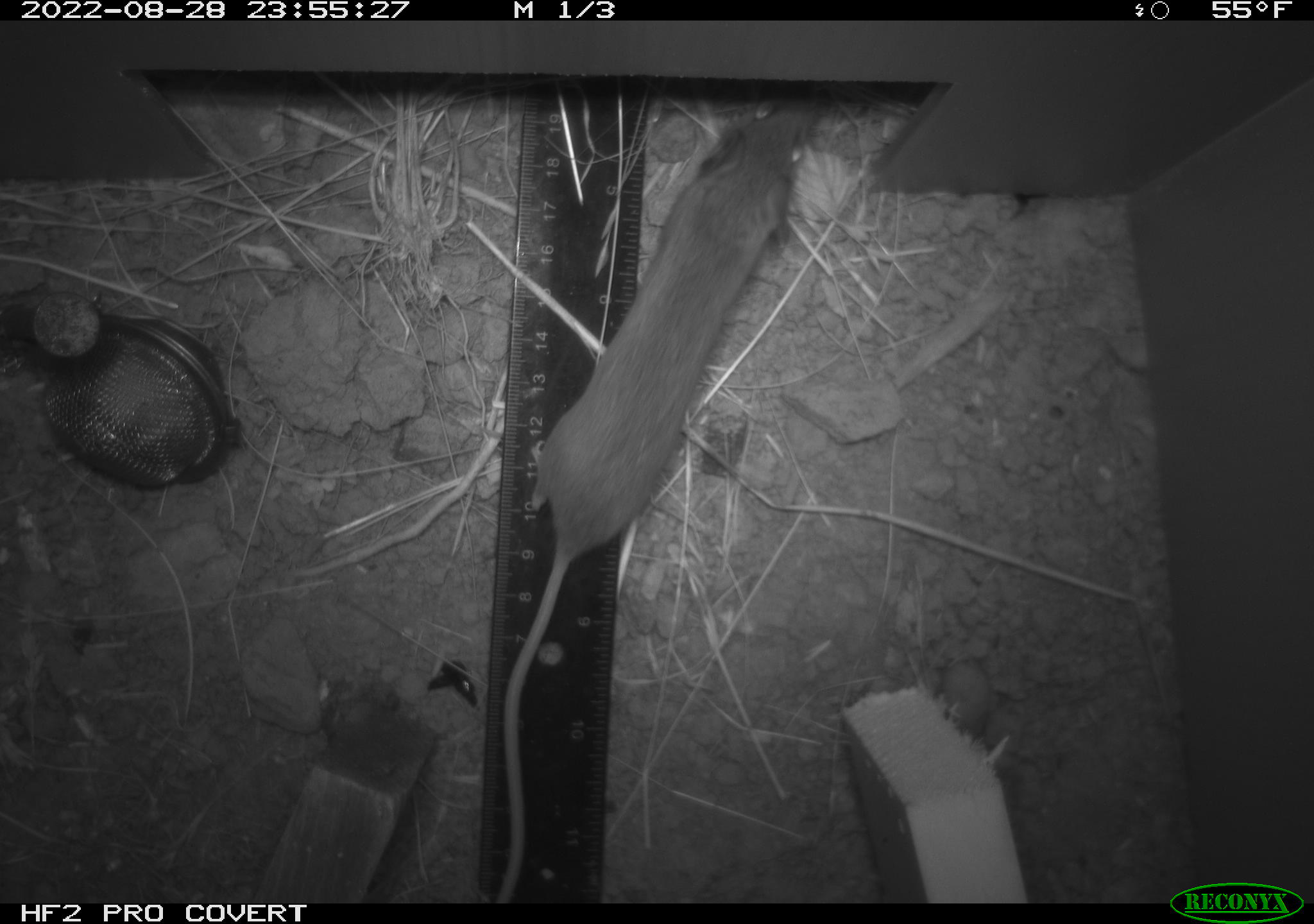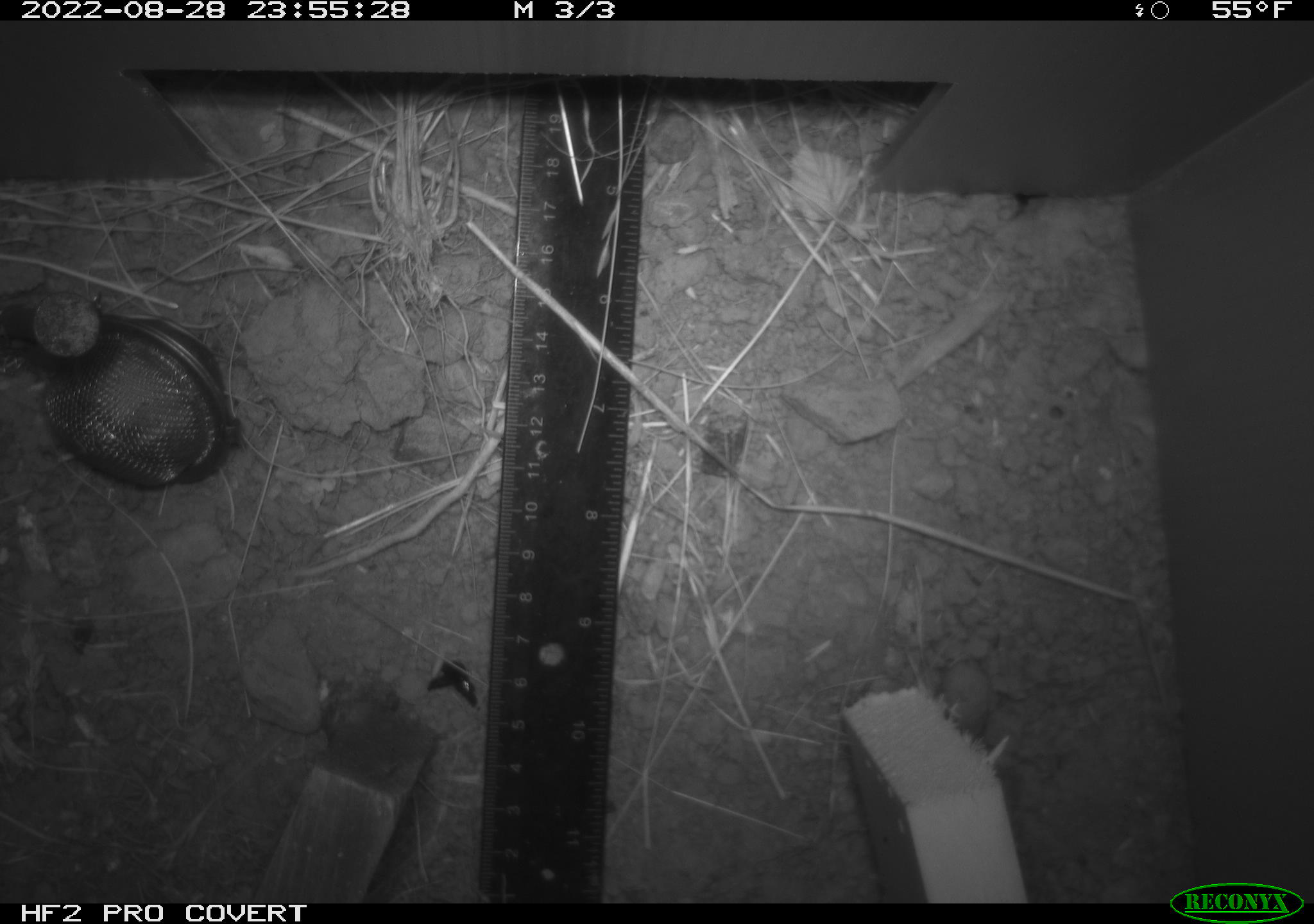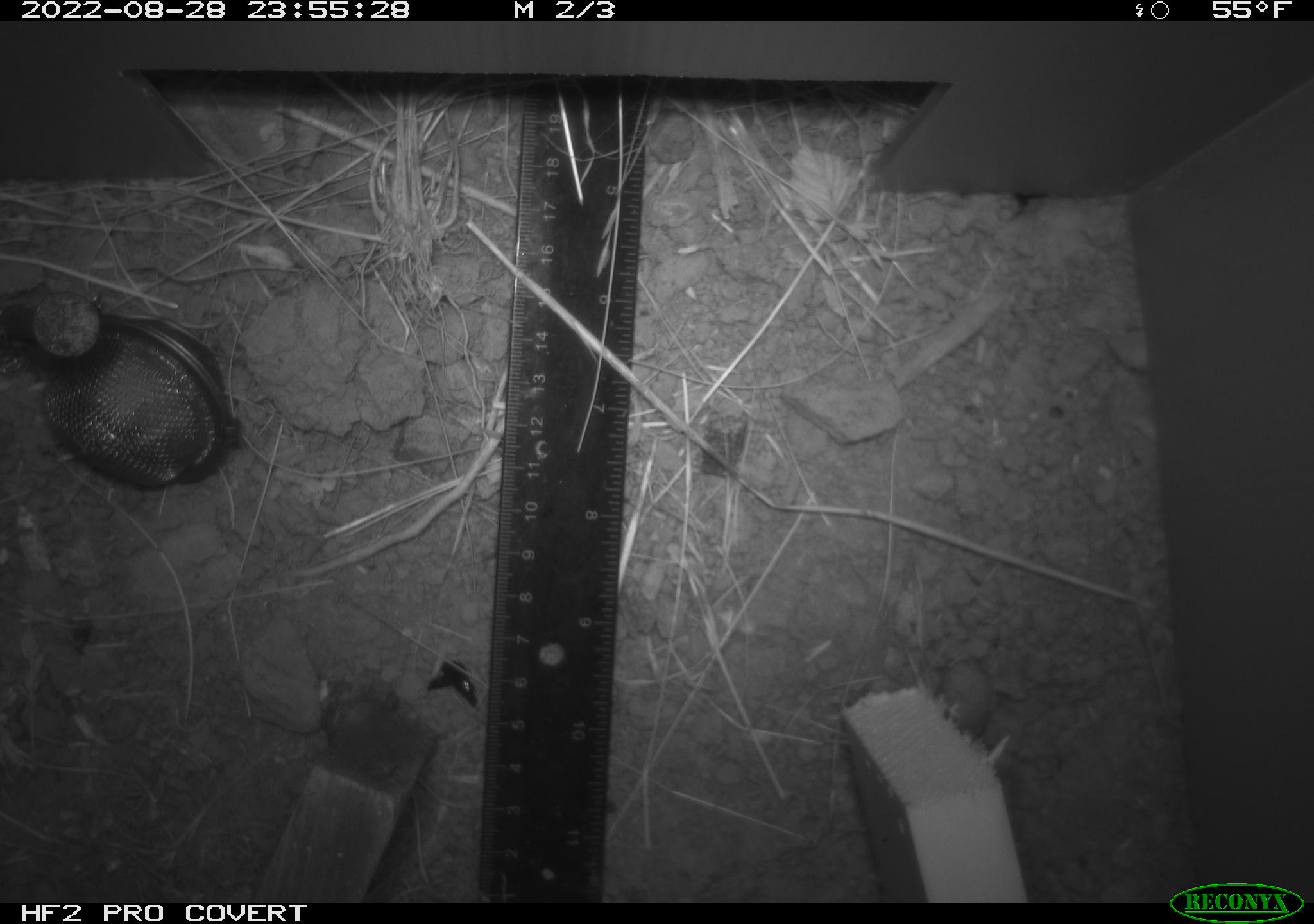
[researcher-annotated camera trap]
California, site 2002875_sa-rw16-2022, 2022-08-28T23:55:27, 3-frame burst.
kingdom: Animalia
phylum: Chordata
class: Mammalia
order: Rodentia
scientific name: Rodentia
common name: rodent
Rodent (Rodentia).